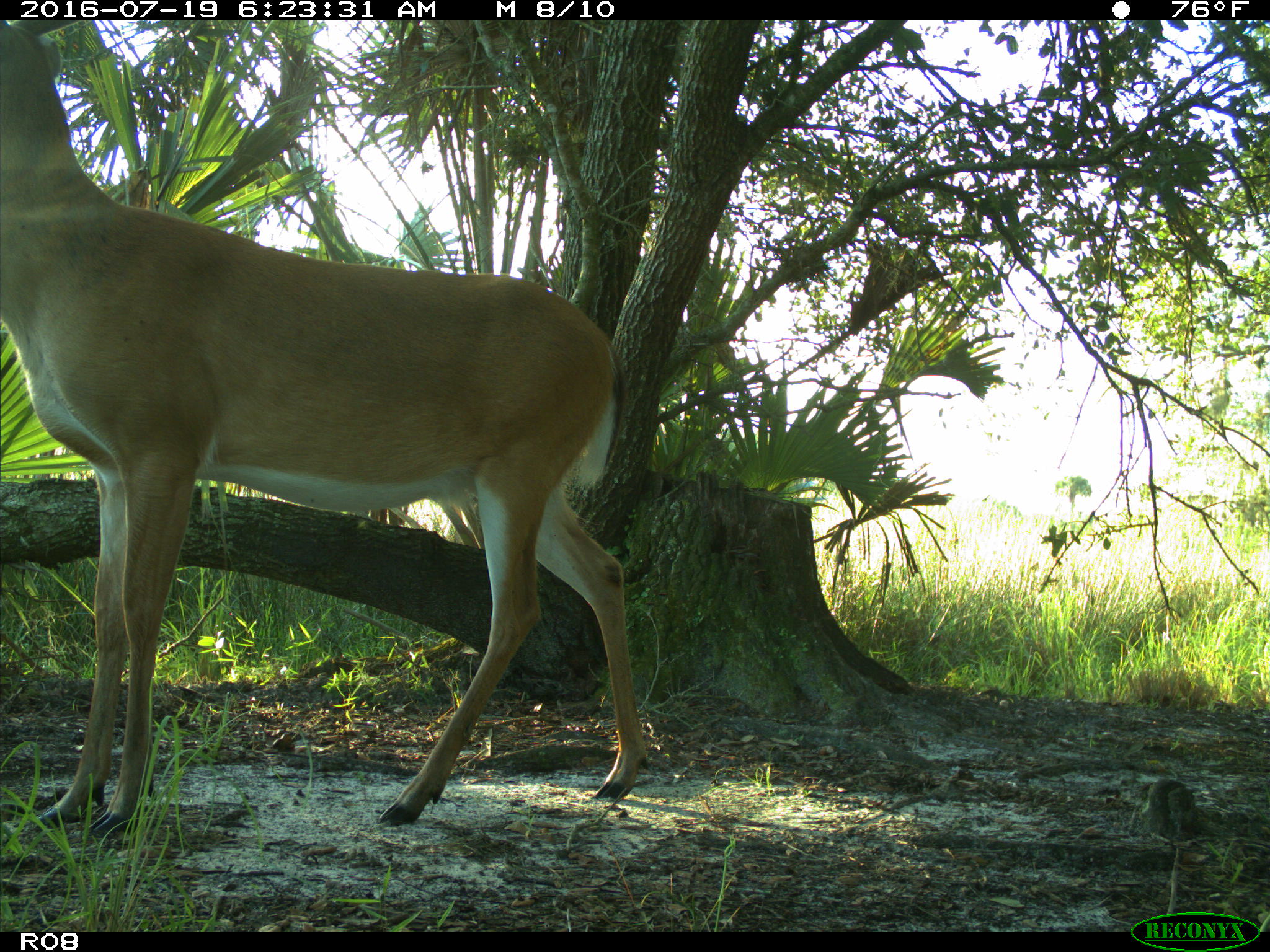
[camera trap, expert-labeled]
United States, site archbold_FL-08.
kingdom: Animalia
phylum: Chordata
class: Mammalia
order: Artiodactyla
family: Cervidae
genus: Odocoileus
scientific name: Odocoileus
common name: deer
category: unidentified deer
Unidentified deer (deer) (Odocoileus).